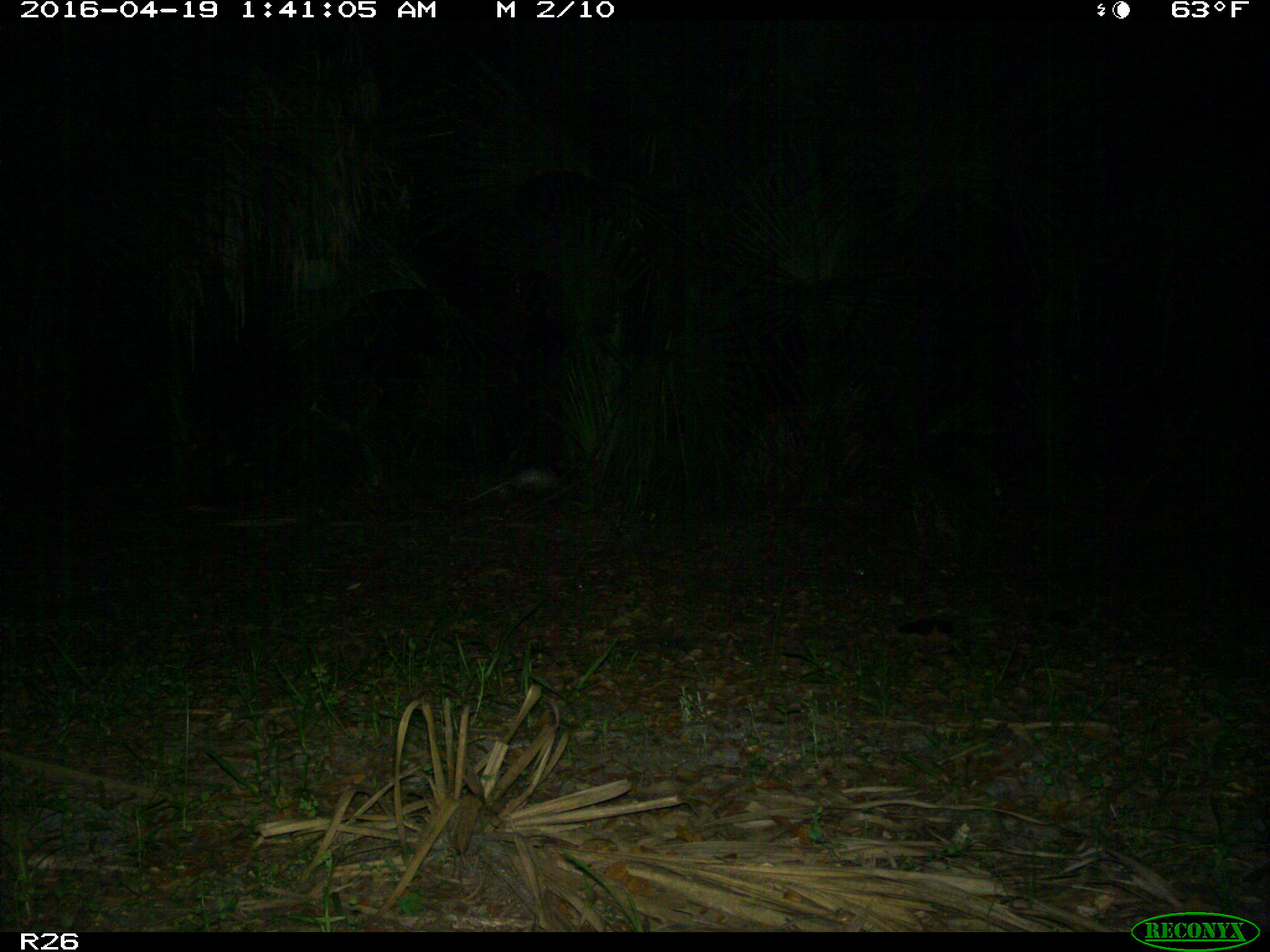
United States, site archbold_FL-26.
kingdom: Animalia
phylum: Chordata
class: Mammalia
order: Cingulata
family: Dasypodidae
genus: Dasypus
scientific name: Dasypus novemcinctus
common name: nine-banded armadillo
Dasypus novemcinctus (nine-banded armadillo).